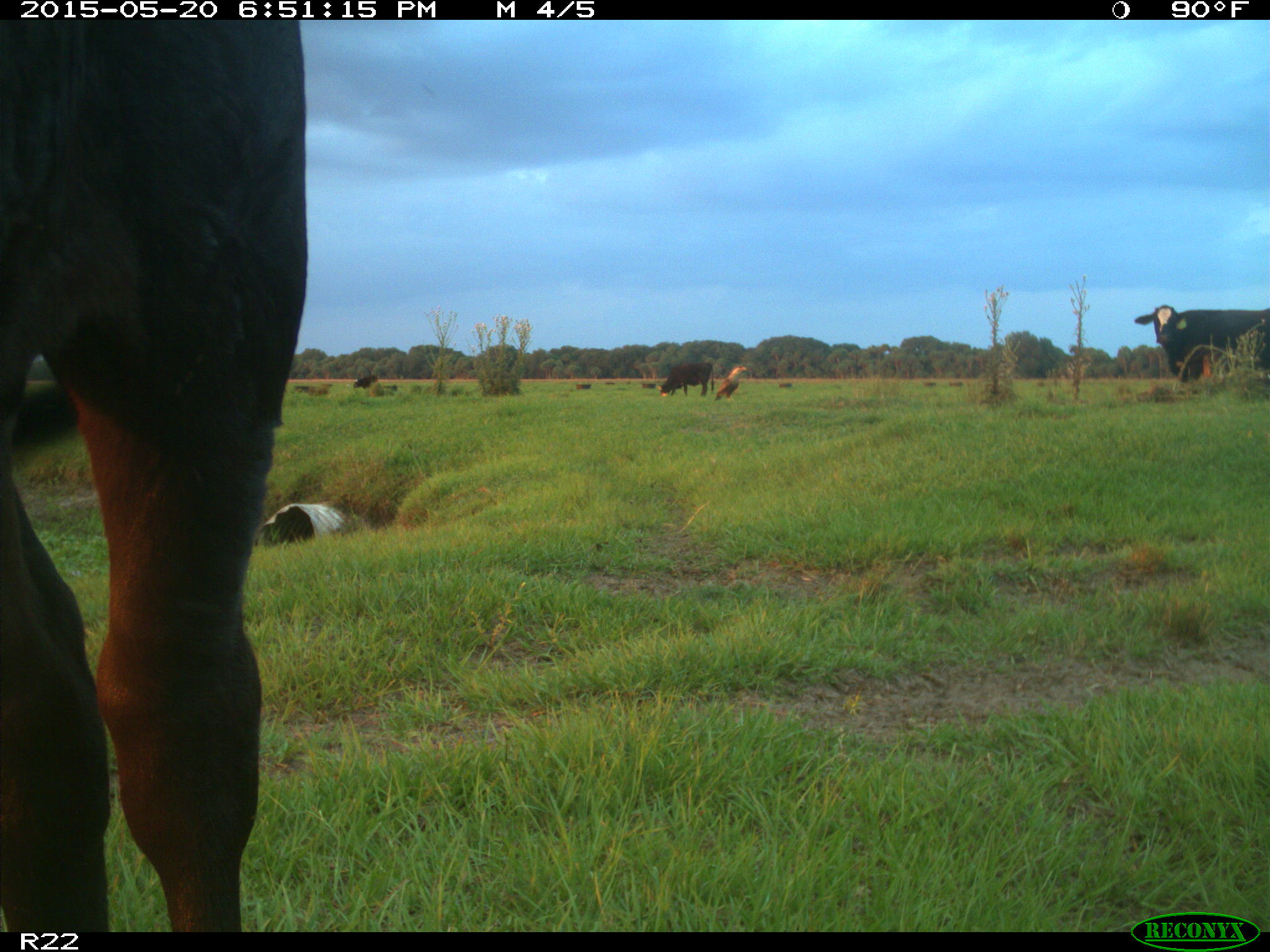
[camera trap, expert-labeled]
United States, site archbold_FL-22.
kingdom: Animalia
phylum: Chordata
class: Mammalia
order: Artiodactyla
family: Bovidae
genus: Bos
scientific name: Bos taurus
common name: domestic cow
Bos taurus (domestic cow).